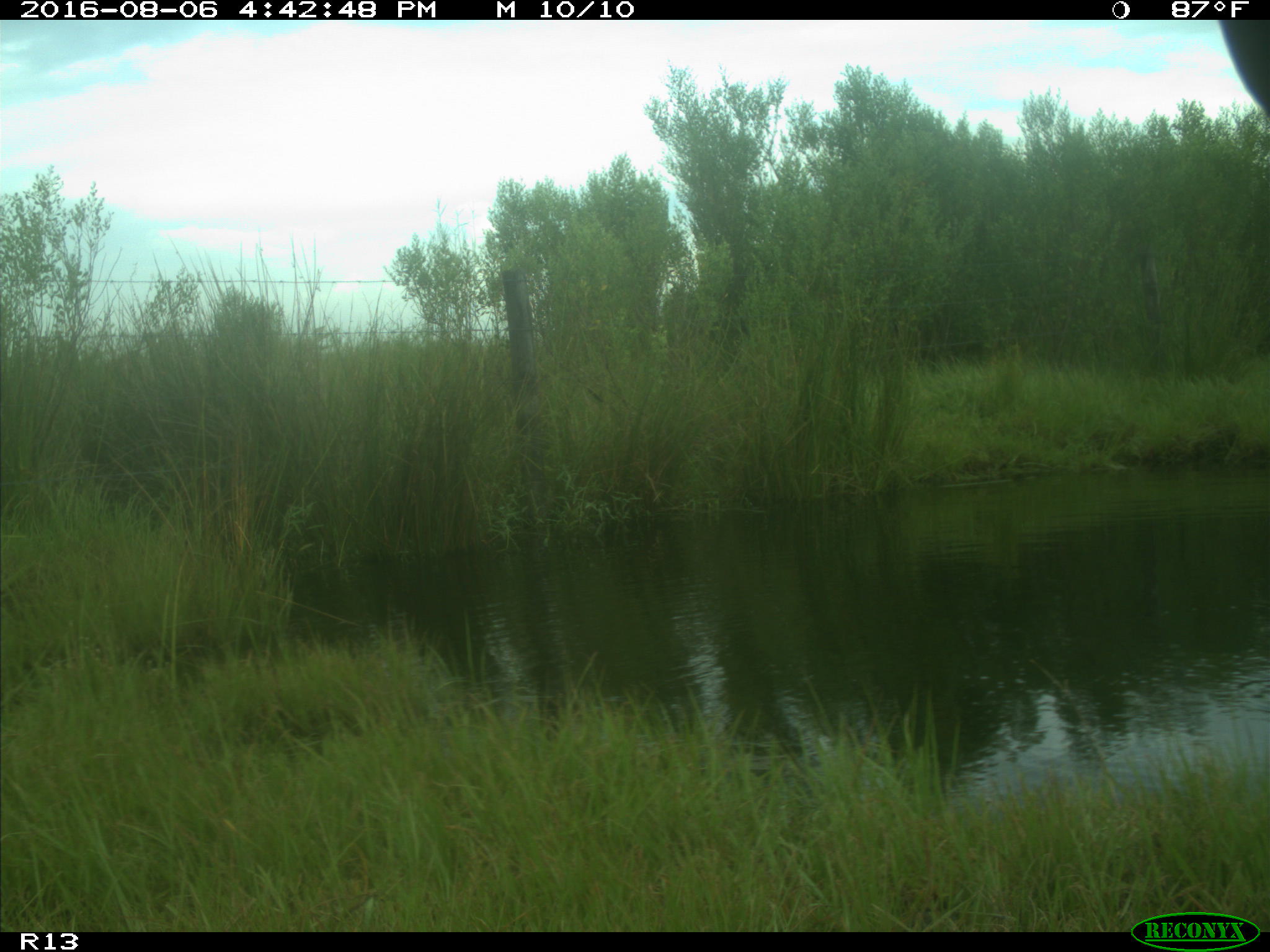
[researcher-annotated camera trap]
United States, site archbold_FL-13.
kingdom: Animalia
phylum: Chordata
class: Mammalia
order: Artiodactyla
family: Bovidae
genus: Bos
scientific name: Bos taurus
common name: domestic cow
Bos taurus (domestic cow).